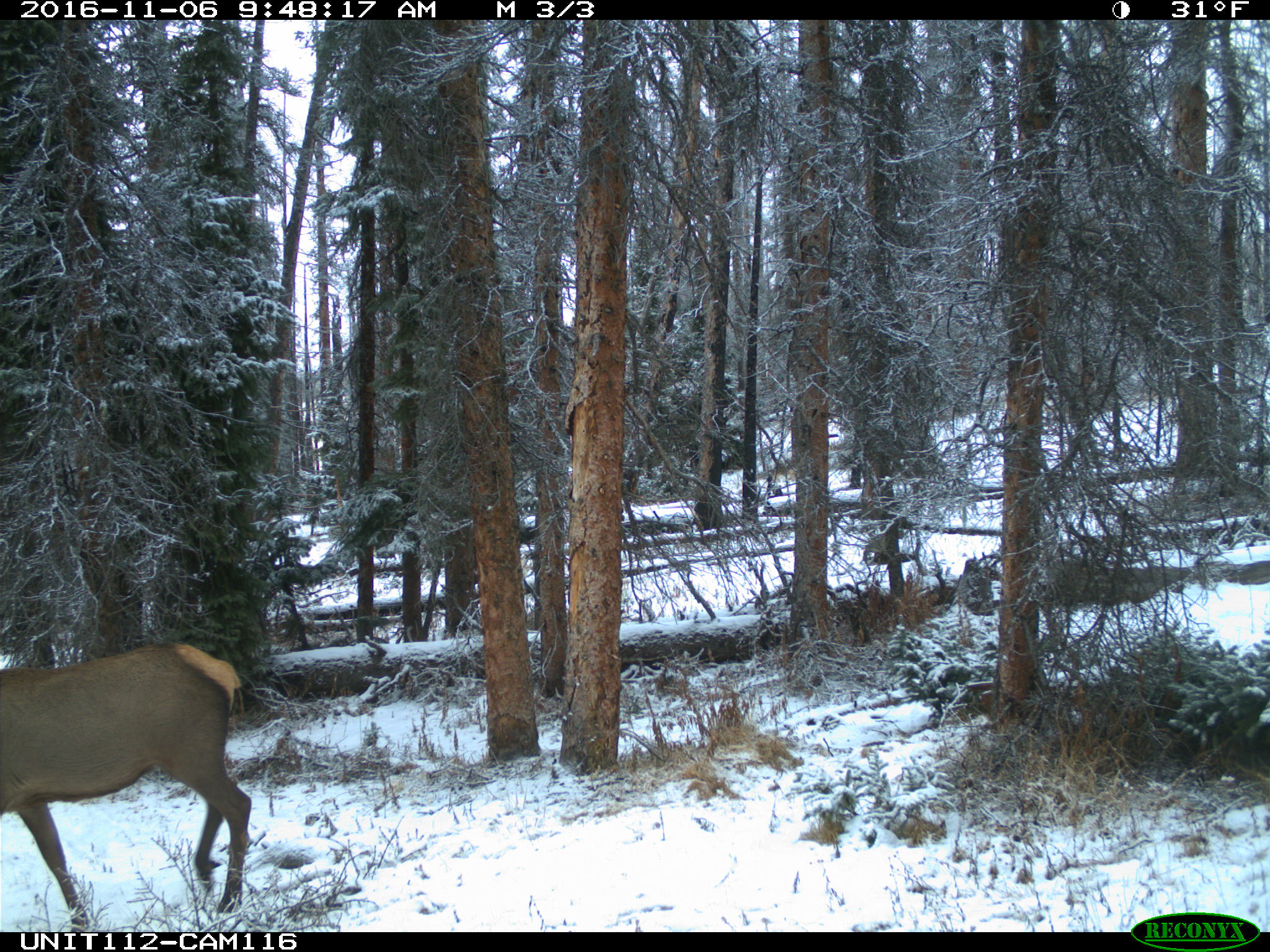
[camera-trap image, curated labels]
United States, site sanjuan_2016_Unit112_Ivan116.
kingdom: Animalia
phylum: Chordata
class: Mammalia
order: Artiodactyla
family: Cervidae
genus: Cervus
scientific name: Cervus elaphus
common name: red deer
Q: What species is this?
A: Cervus elaphus (red deer).